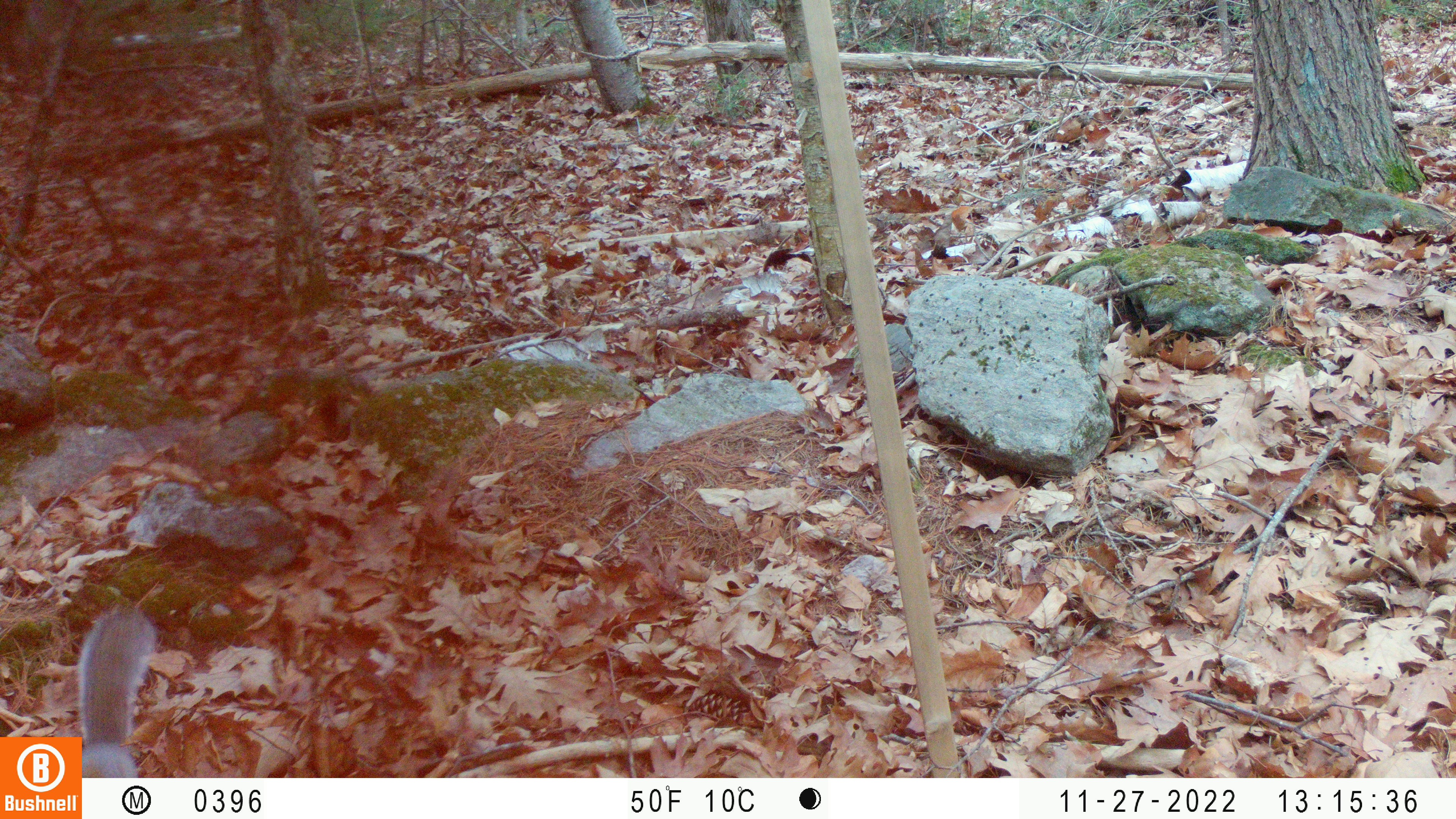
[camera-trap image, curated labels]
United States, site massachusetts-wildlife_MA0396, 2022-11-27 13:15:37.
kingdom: Animalia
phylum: Chordata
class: Mammalia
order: Rodentia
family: Sciuridae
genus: Sciurus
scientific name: Sciurus carolinensis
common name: gray squirrel